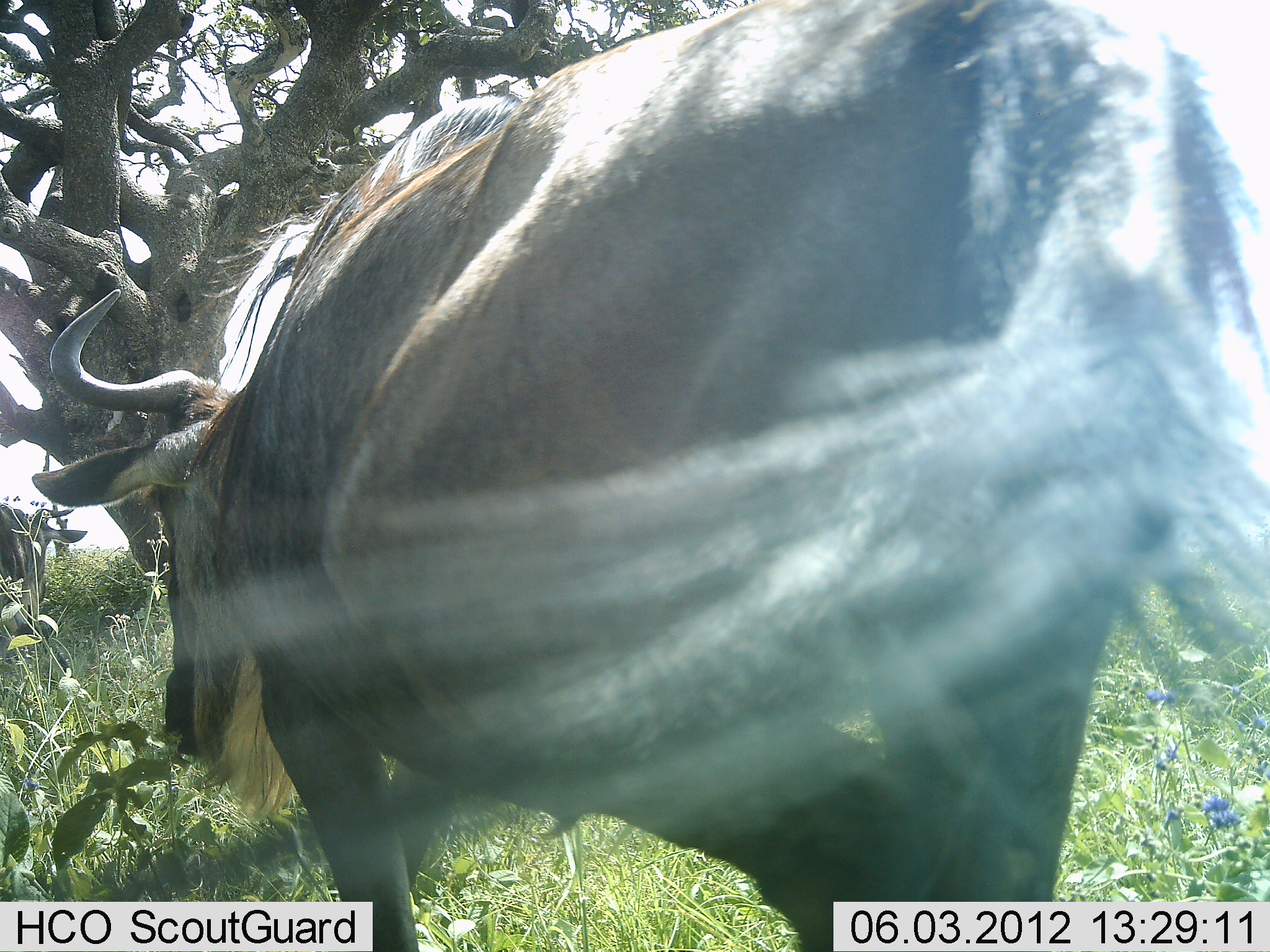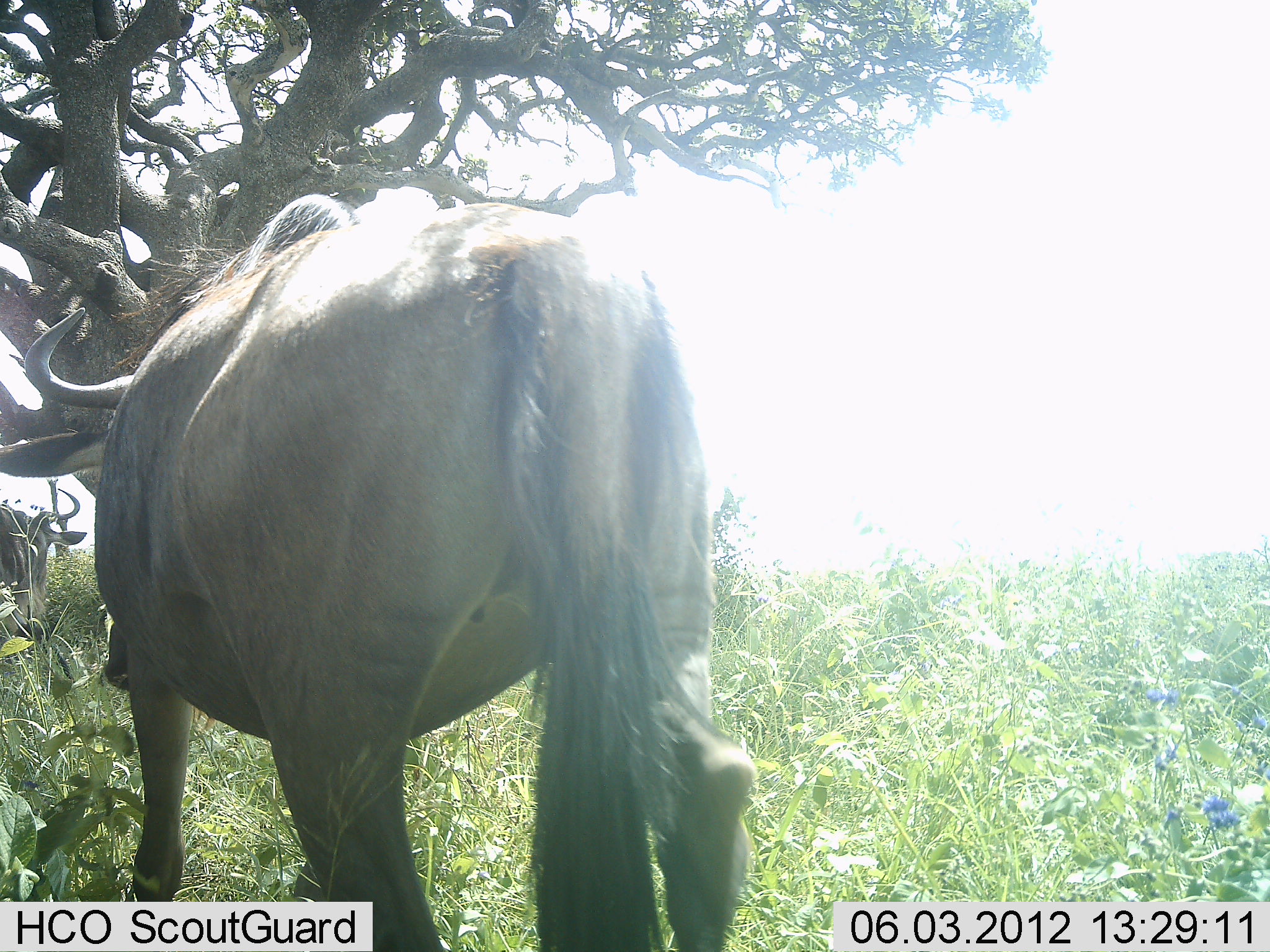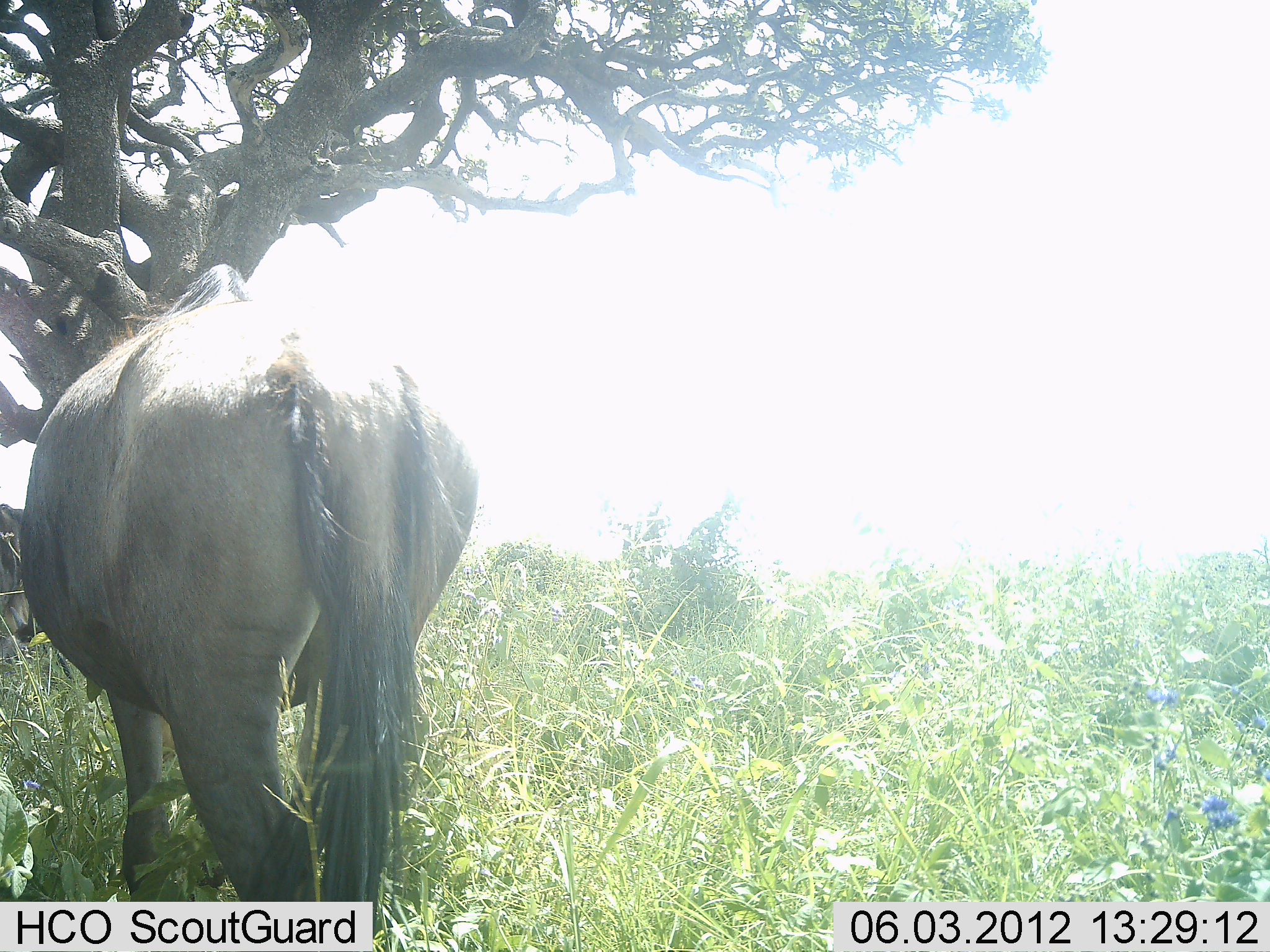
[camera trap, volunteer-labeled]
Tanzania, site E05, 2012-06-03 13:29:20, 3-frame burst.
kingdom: Animalia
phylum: Chordata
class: Mammalia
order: Artiodactyla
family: Bovidae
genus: Connochaetes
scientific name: Connochaetes taurinus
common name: blue wildebeest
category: wildebeest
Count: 2.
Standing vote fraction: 60%.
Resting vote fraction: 0%.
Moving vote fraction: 100%.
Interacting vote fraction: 0%.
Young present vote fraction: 0%.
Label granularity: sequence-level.